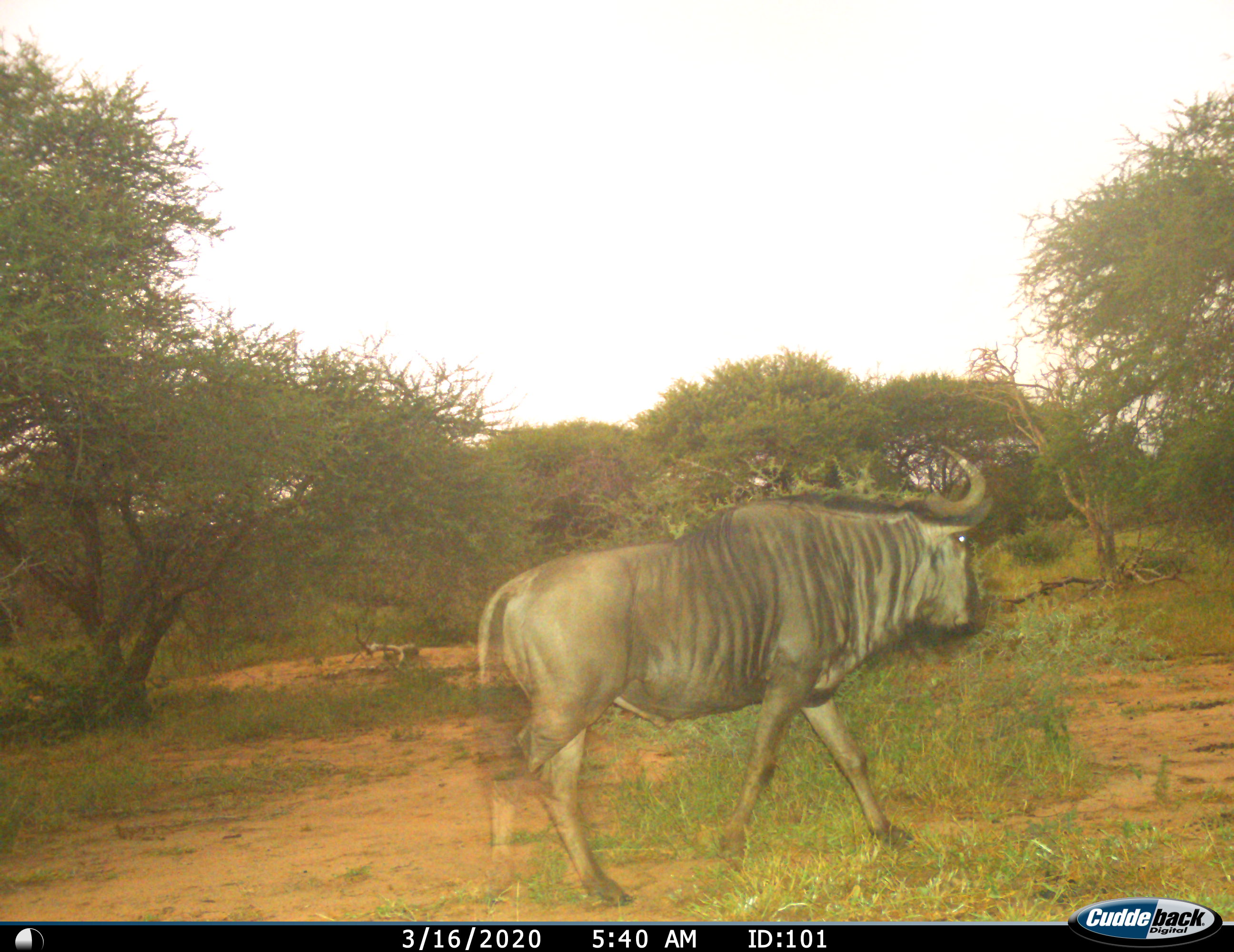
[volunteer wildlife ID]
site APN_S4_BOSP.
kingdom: Animalia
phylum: Chordata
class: Mammalia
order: Artiodactyla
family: Bovidae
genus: Connochaetes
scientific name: Connochaetes taurinus taurinus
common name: blue wildebeest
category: wildebeestblue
Wildebeestblue (blue wildebeest) (Connochaetes taurinus taurinus), count 1. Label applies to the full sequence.